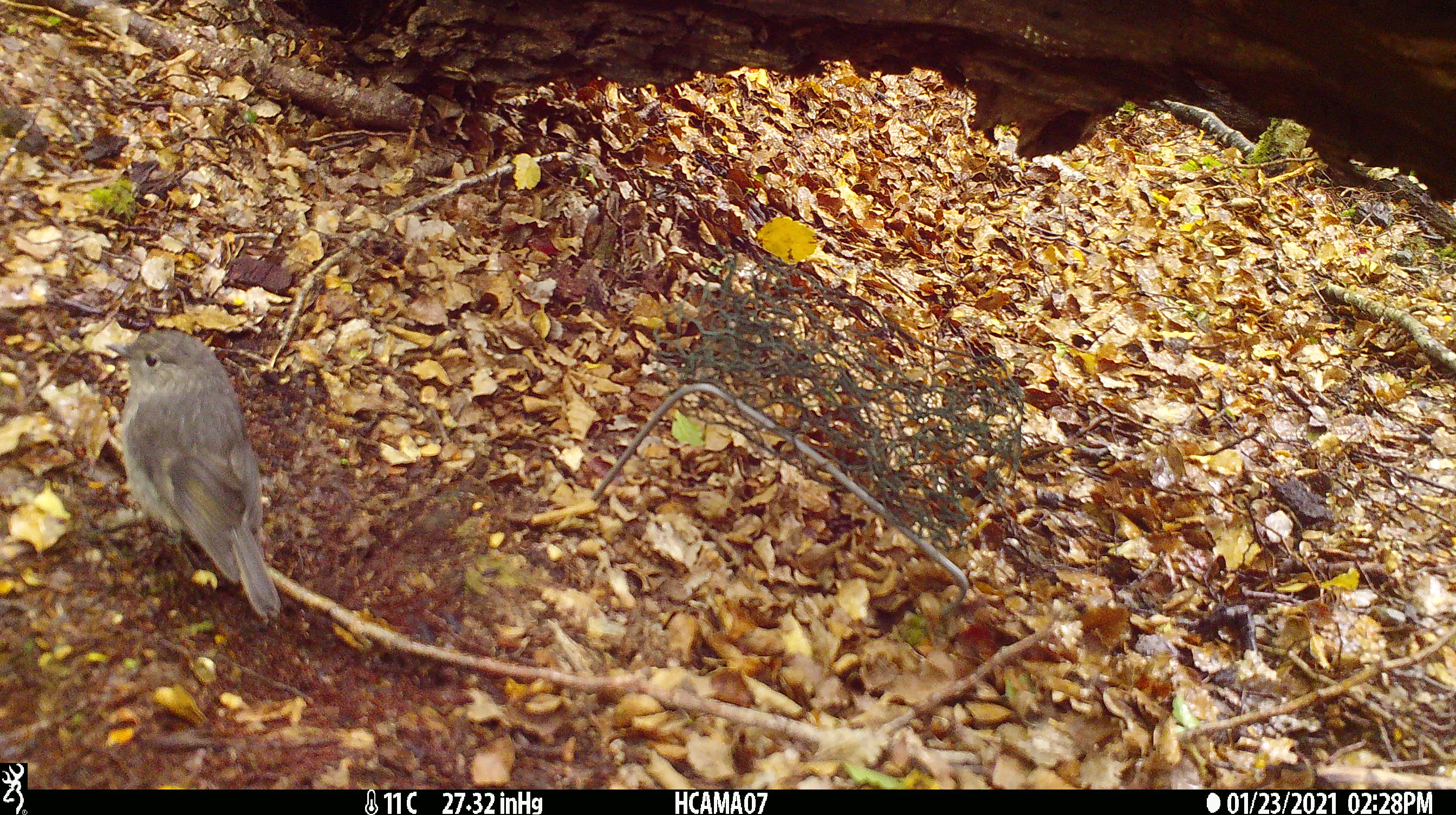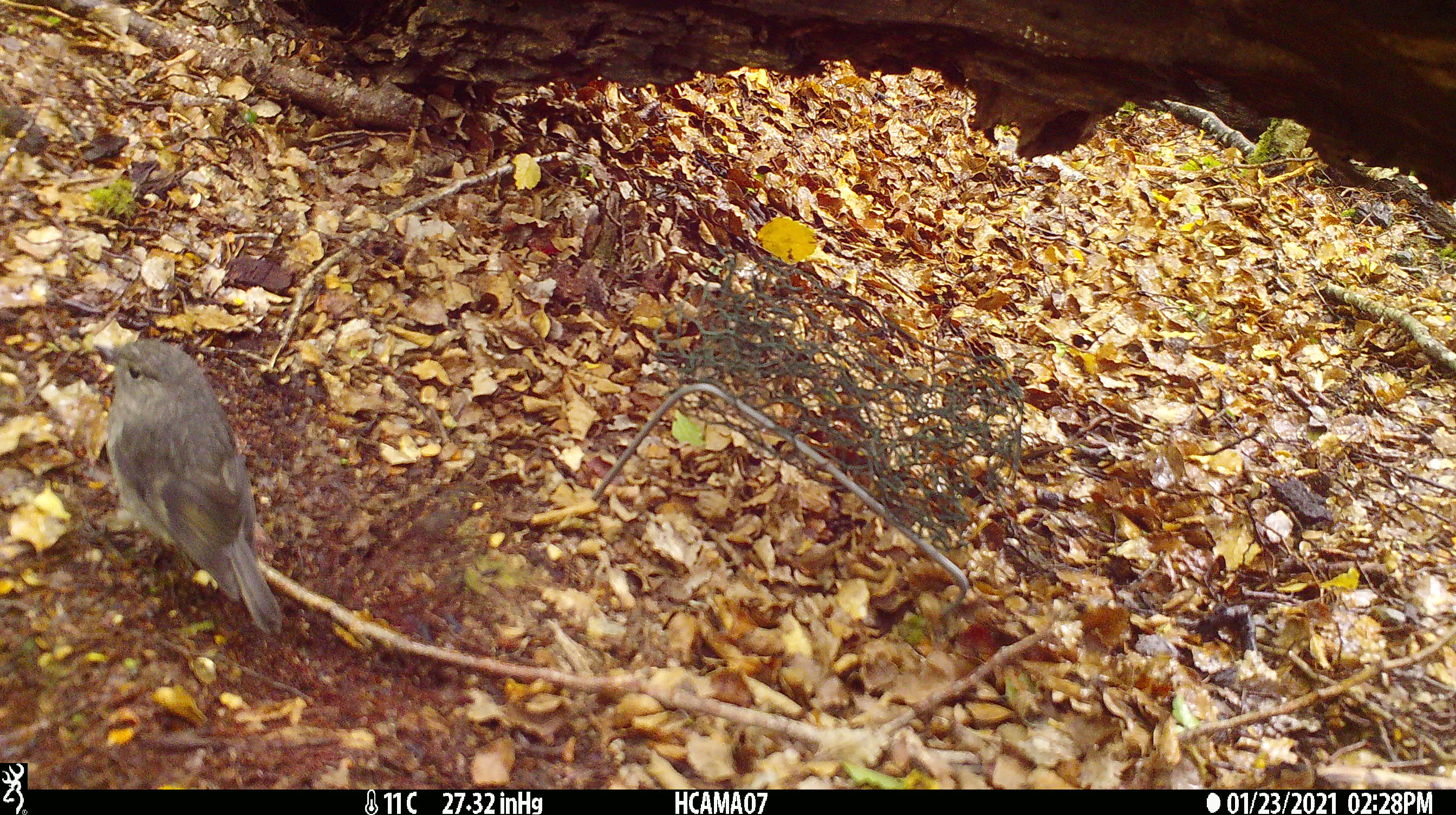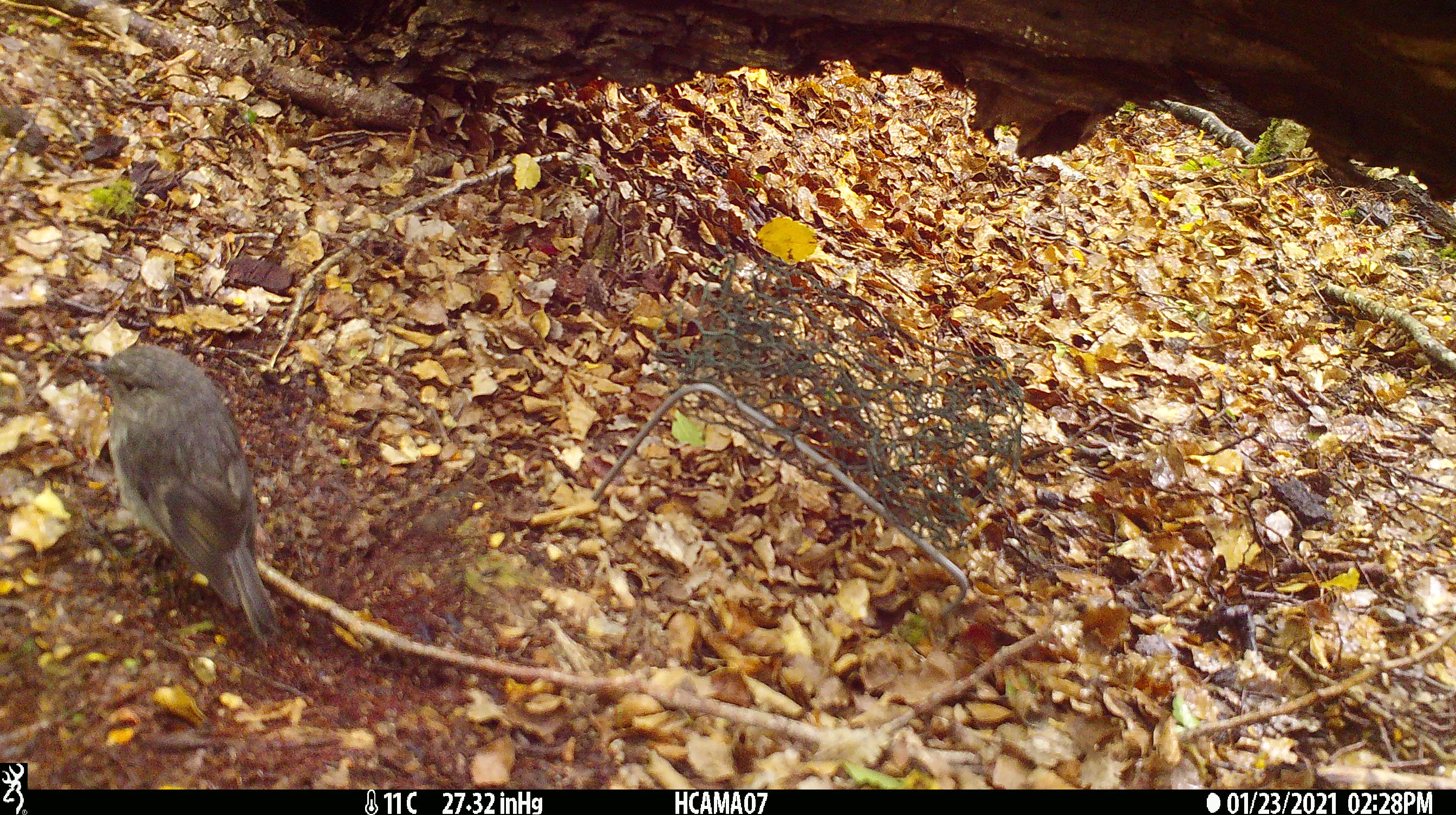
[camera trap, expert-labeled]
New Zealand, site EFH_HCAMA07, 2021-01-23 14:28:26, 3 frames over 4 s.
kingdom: Animalia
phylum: Chordata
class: Aves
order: Passeriformes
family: Petroicidae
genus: Petroica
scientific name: Petroica australis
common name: new zealand robin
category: robin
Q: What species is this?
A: Robin (new zealand robin) (Petroica australis).